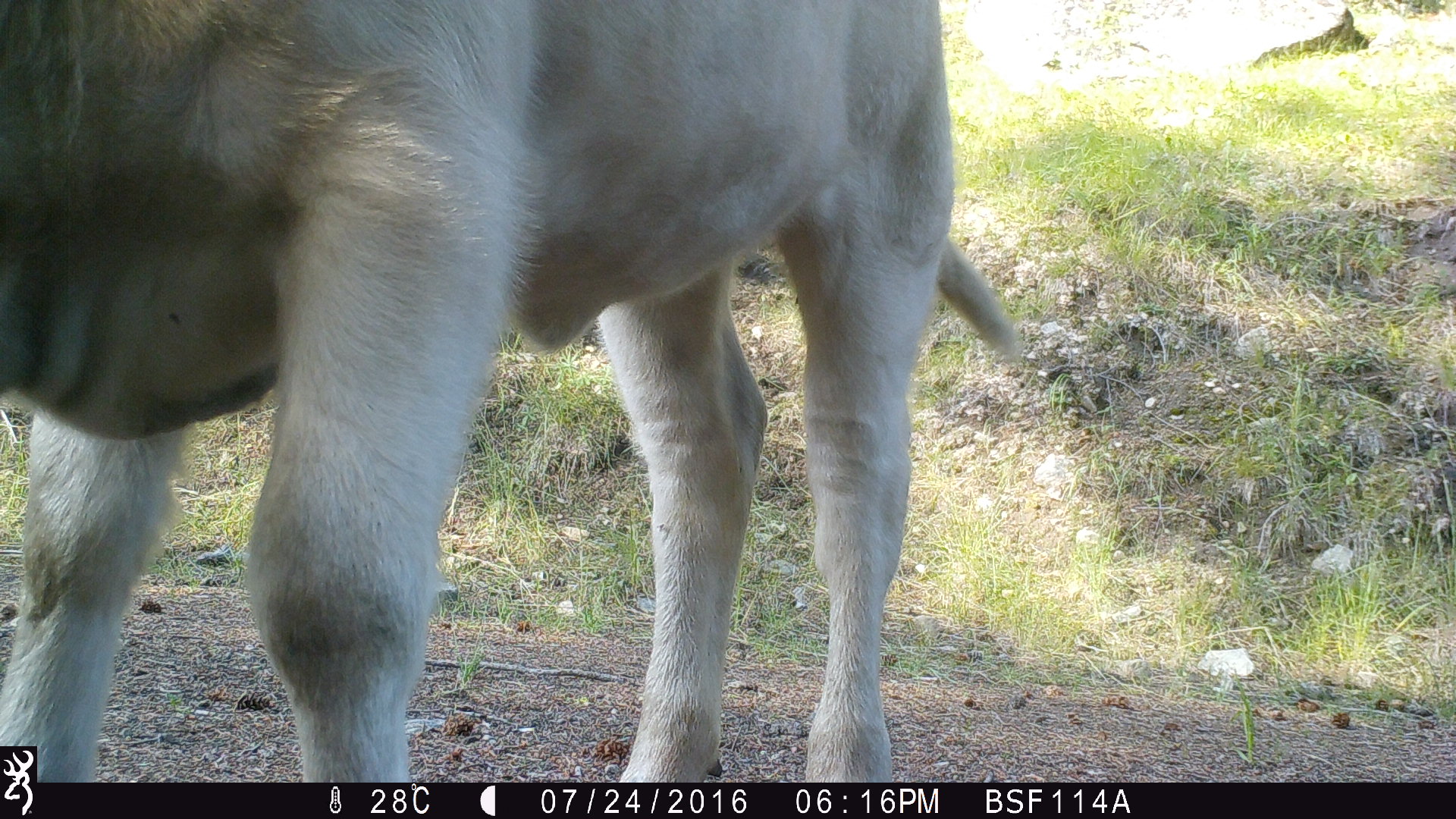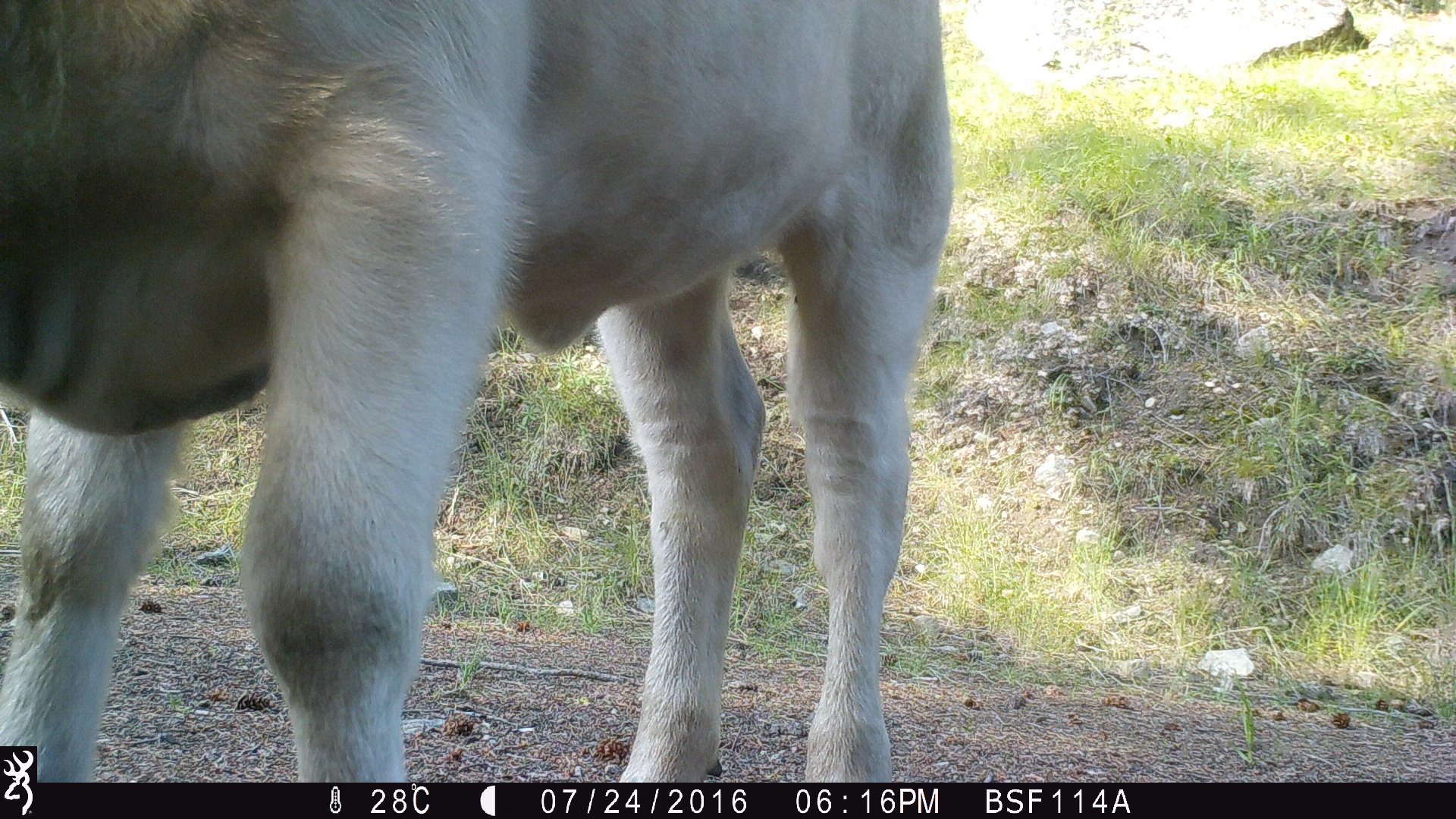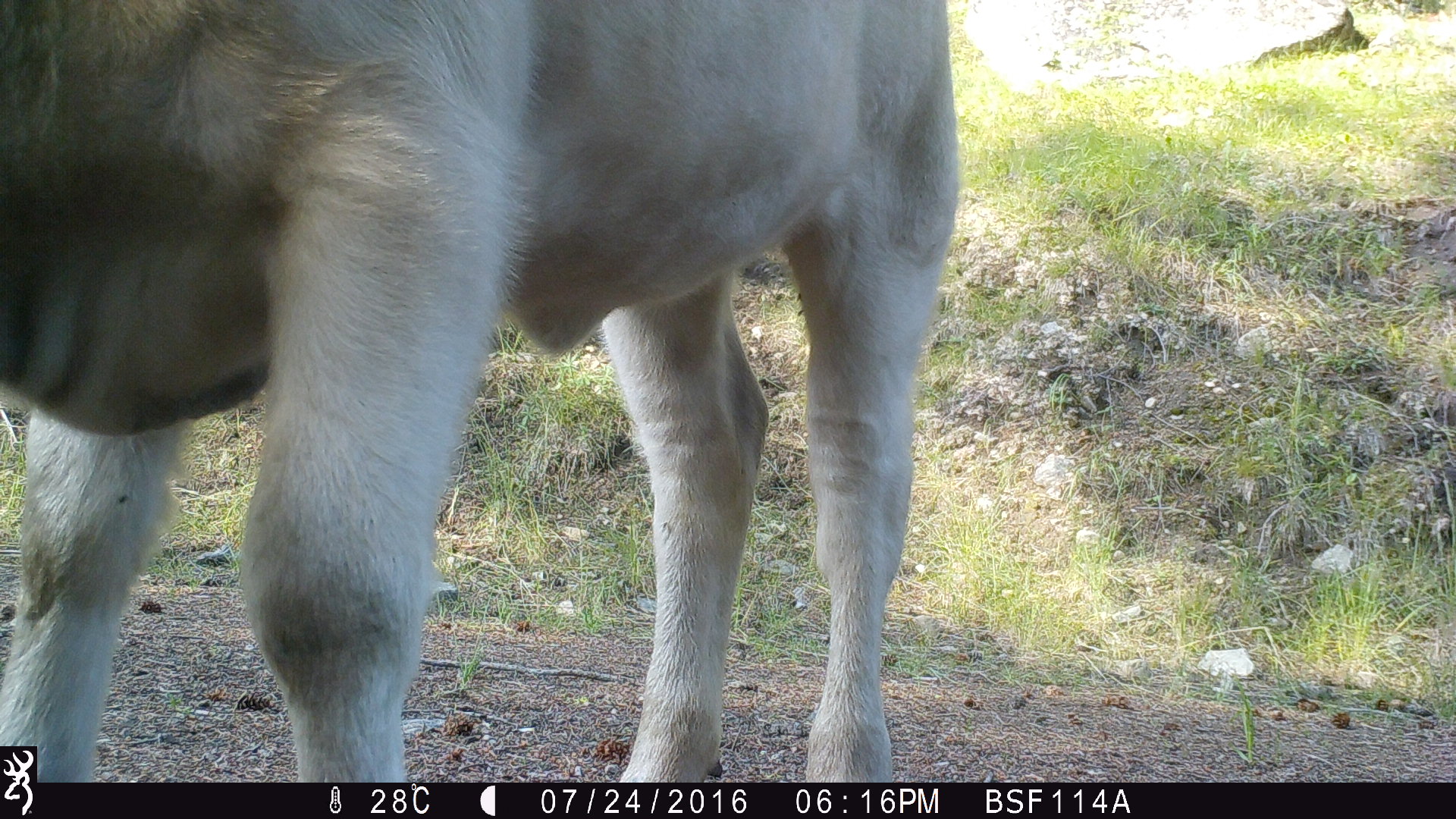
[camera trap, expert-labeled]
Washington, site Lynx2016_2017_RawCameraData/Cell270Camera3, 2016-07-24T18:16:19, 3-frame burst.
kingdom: Animalia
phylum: Chordata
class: Mammalia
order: Artiodactyla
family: Bovidae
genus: Bos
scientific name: Bos taurus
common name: domestic cattle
Domestic cattle (Bos taurus). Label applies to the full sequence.